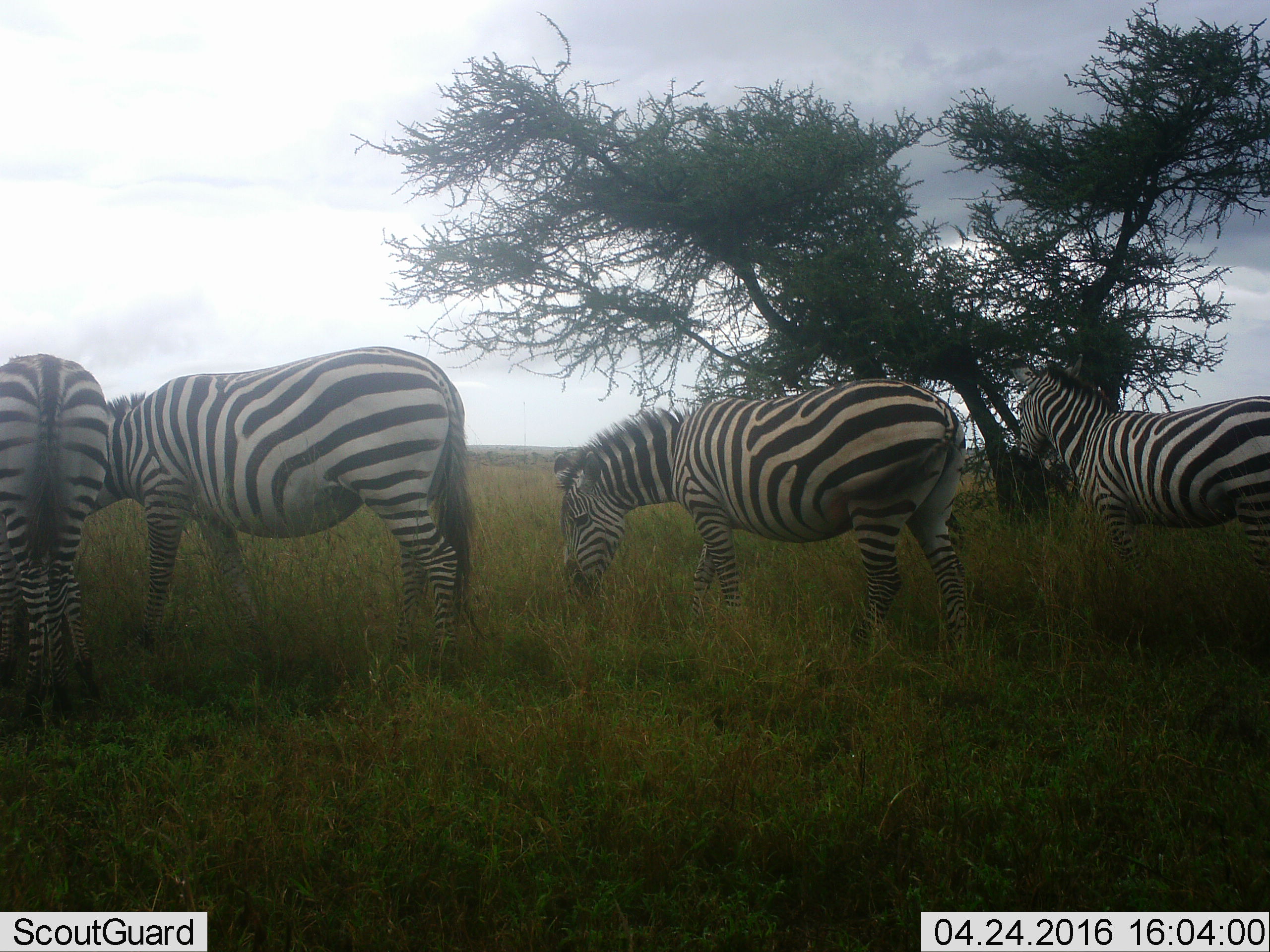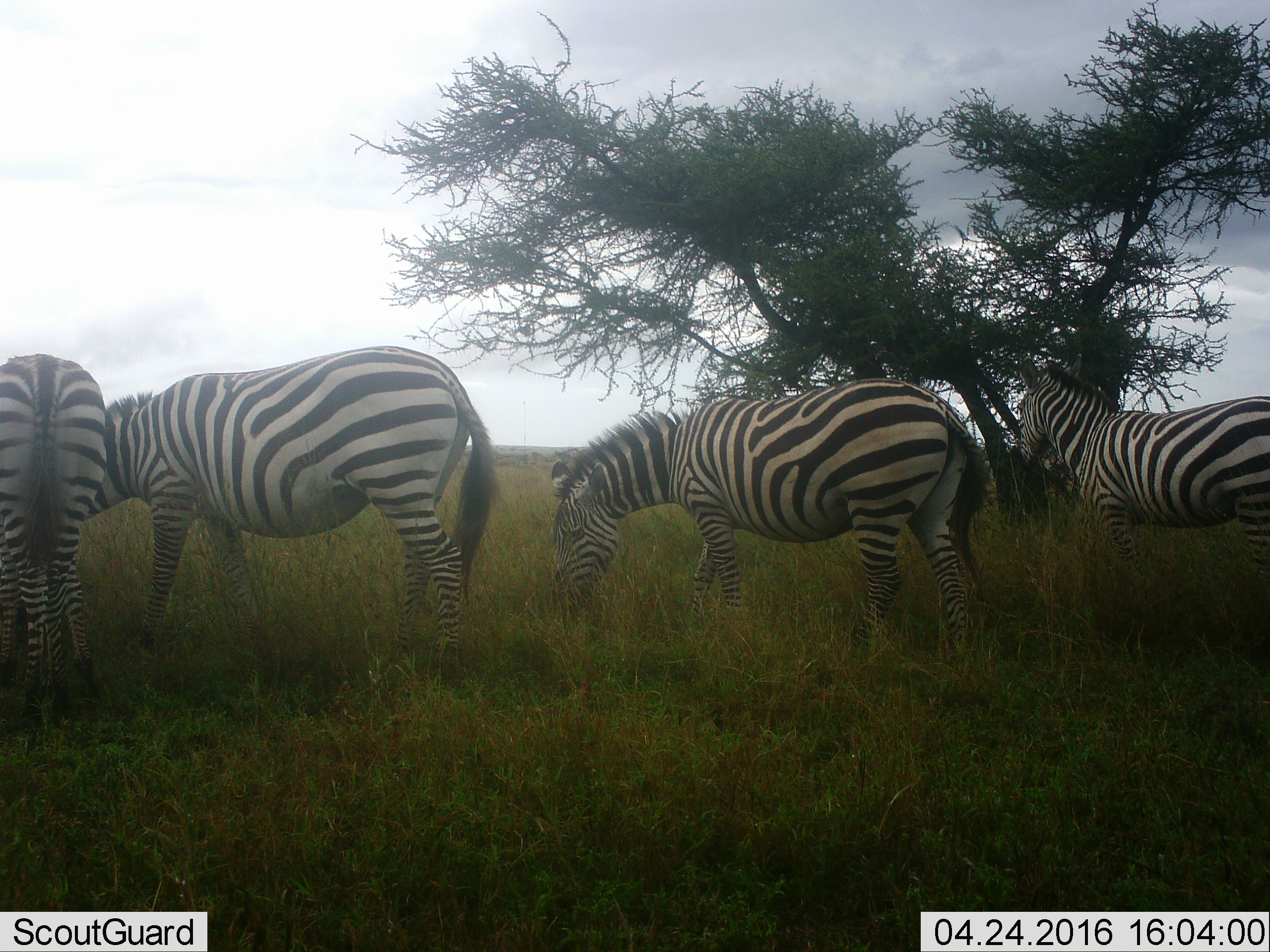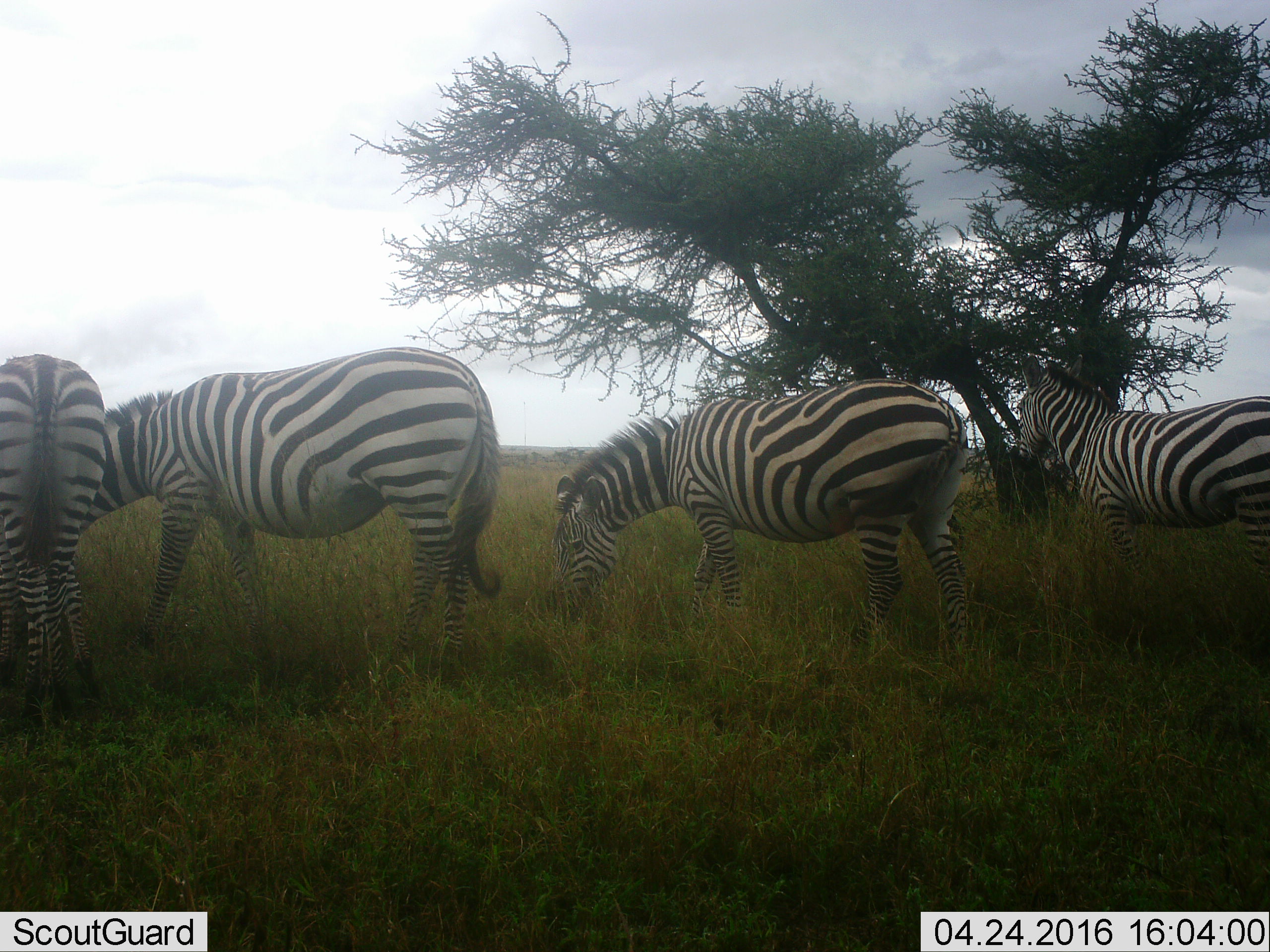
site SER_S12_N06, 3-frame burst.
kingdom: Animalia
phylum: Chordata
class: Mammalia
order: Perissodactyla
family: Equidae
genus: Equus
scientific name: Equus quagga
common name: plains zebra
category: zebraplains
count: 4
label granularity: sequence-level